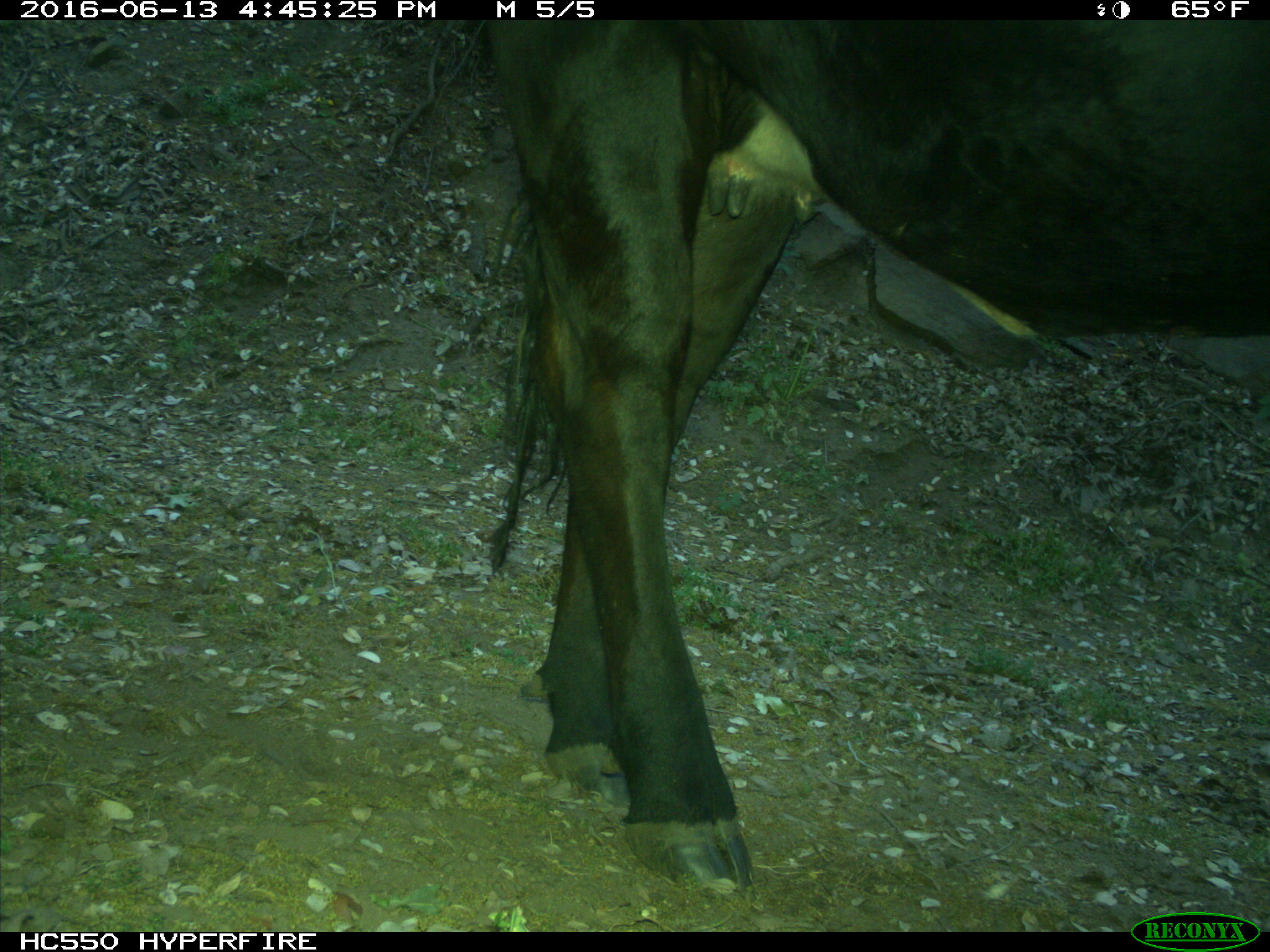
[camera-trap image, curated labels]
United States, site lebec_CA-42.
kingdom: Animalia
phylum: Chordata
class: Mammalia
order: Artiodactyla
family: Bovidae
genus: Bos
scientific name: Bos taurus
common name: domestic cow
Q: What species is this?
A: Bos taurus (domestic cow).